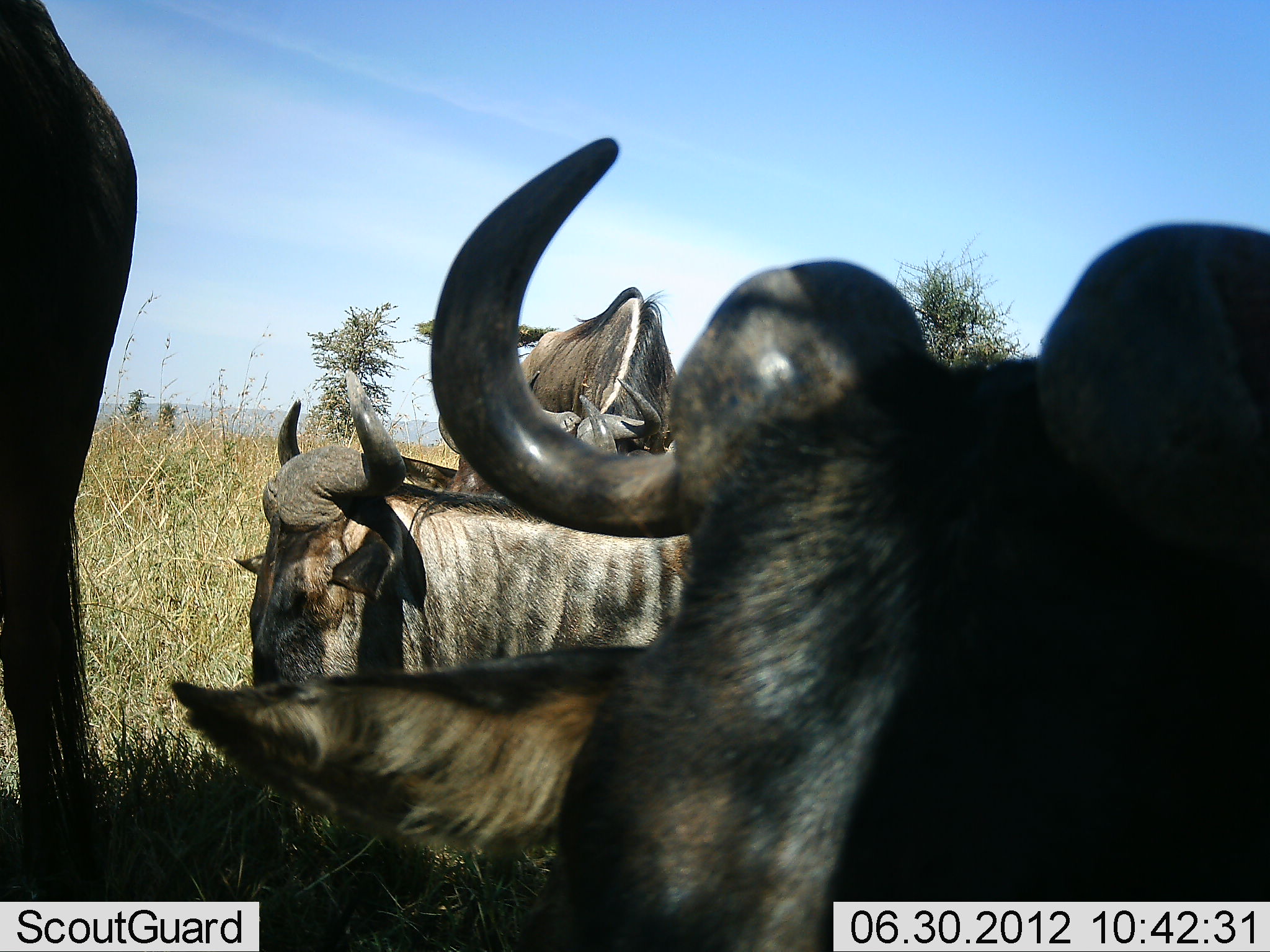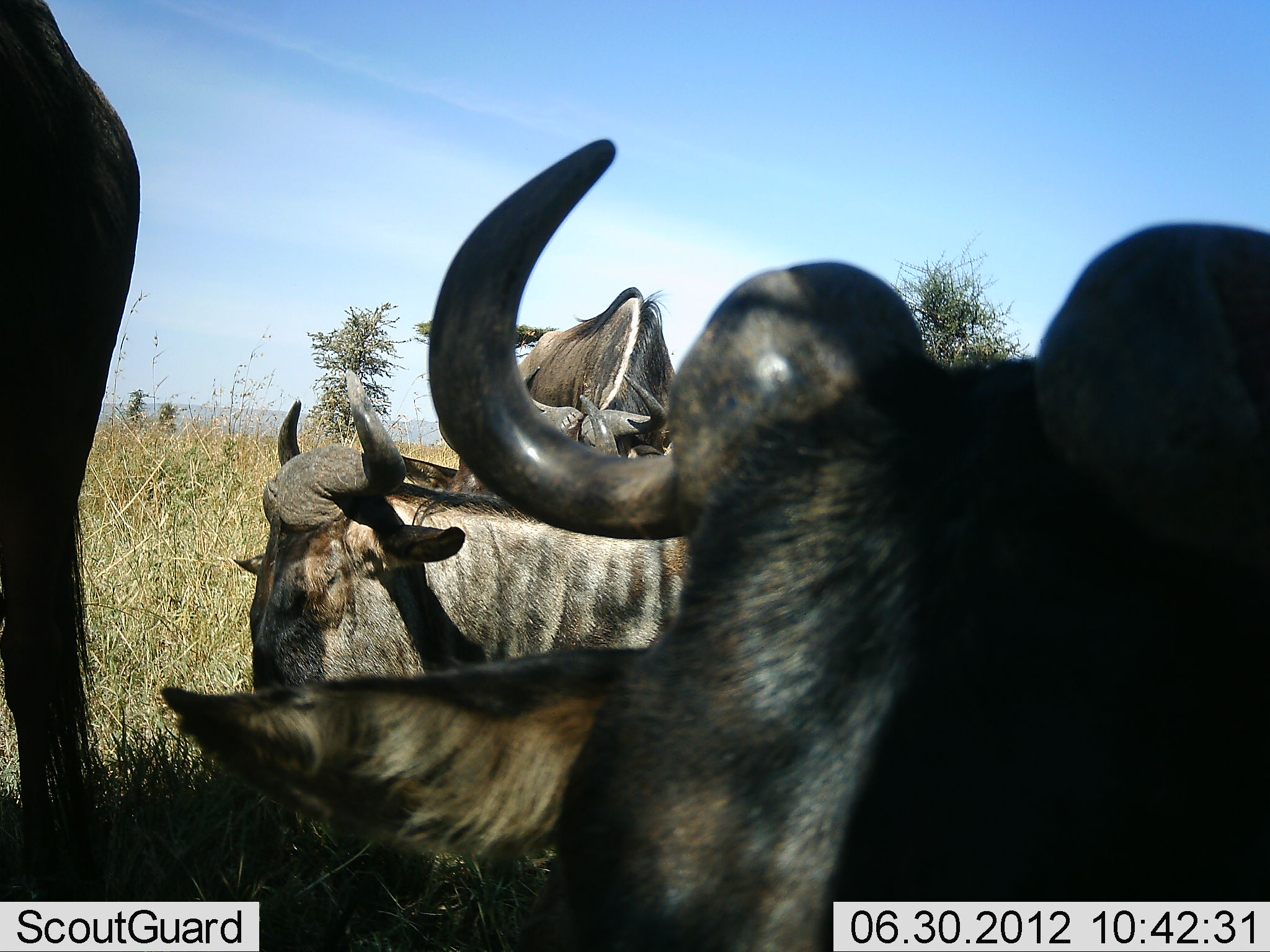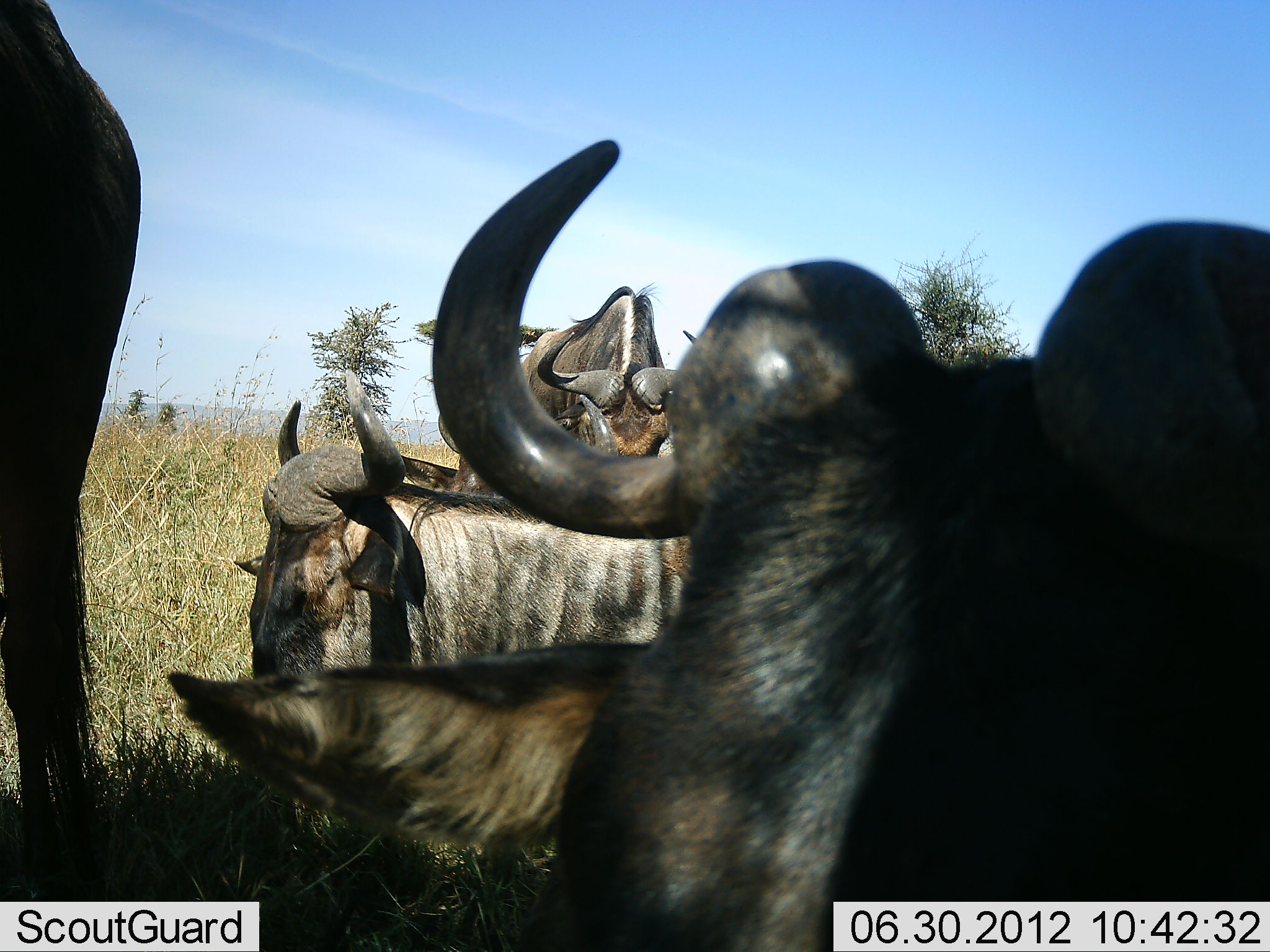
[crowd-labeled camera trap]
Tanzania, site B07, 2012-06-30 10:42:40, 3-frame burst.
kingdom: Animalia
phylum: Chordata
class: Mammalia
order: Artiodactyla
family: Bovidae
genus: Connochaetes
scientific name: Connochaetes taurinus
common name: blue wildebeest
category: wildebeest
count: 4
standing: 100%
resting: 100%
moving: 0%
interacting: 0%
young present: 0%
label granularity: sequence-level